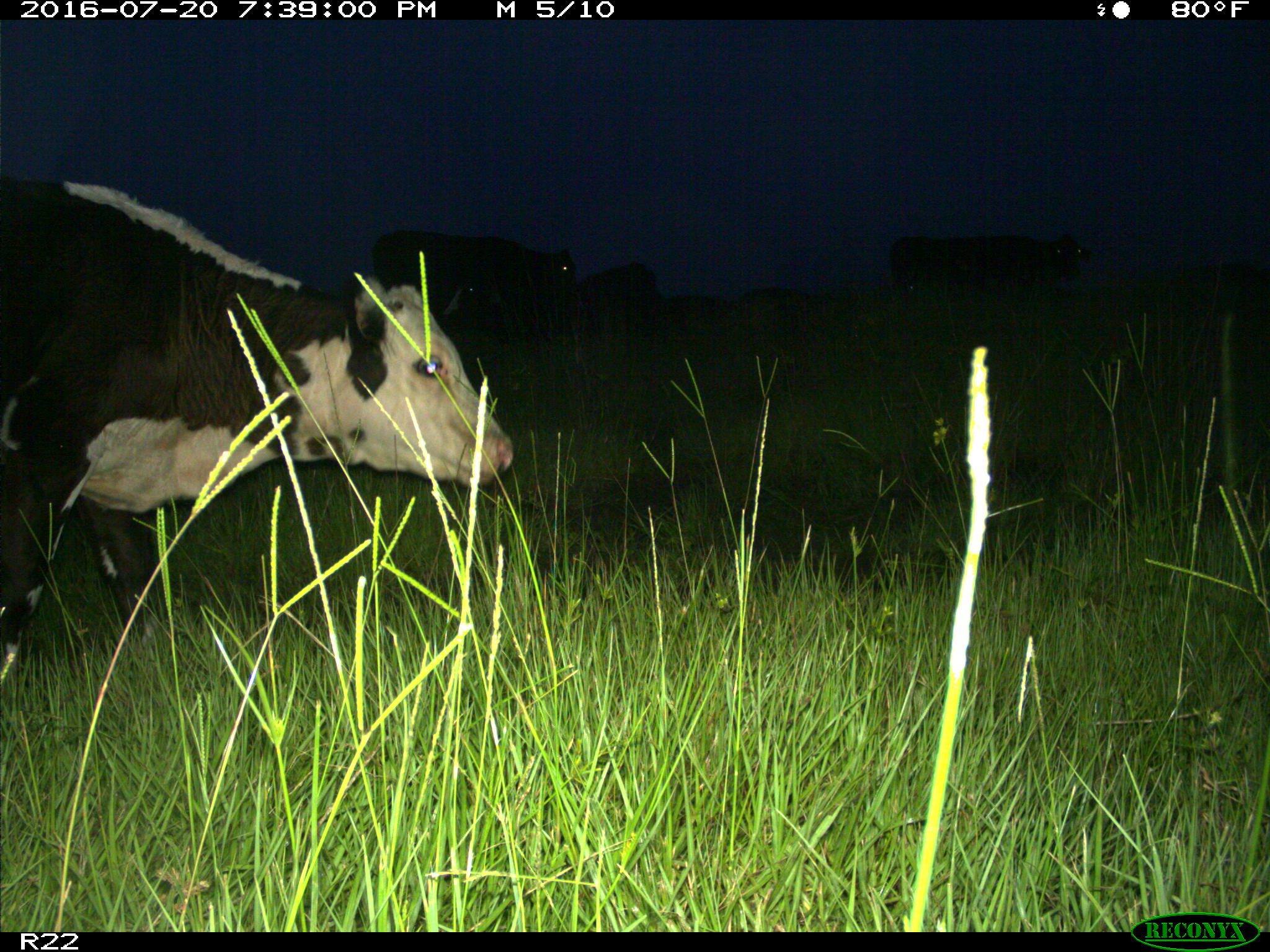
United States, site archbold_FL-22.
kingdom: Animalia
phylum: Chordata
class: Mammalia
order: Artiodactyla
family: Bovidae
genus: Bos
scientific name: Bos taurus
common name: domestic cow